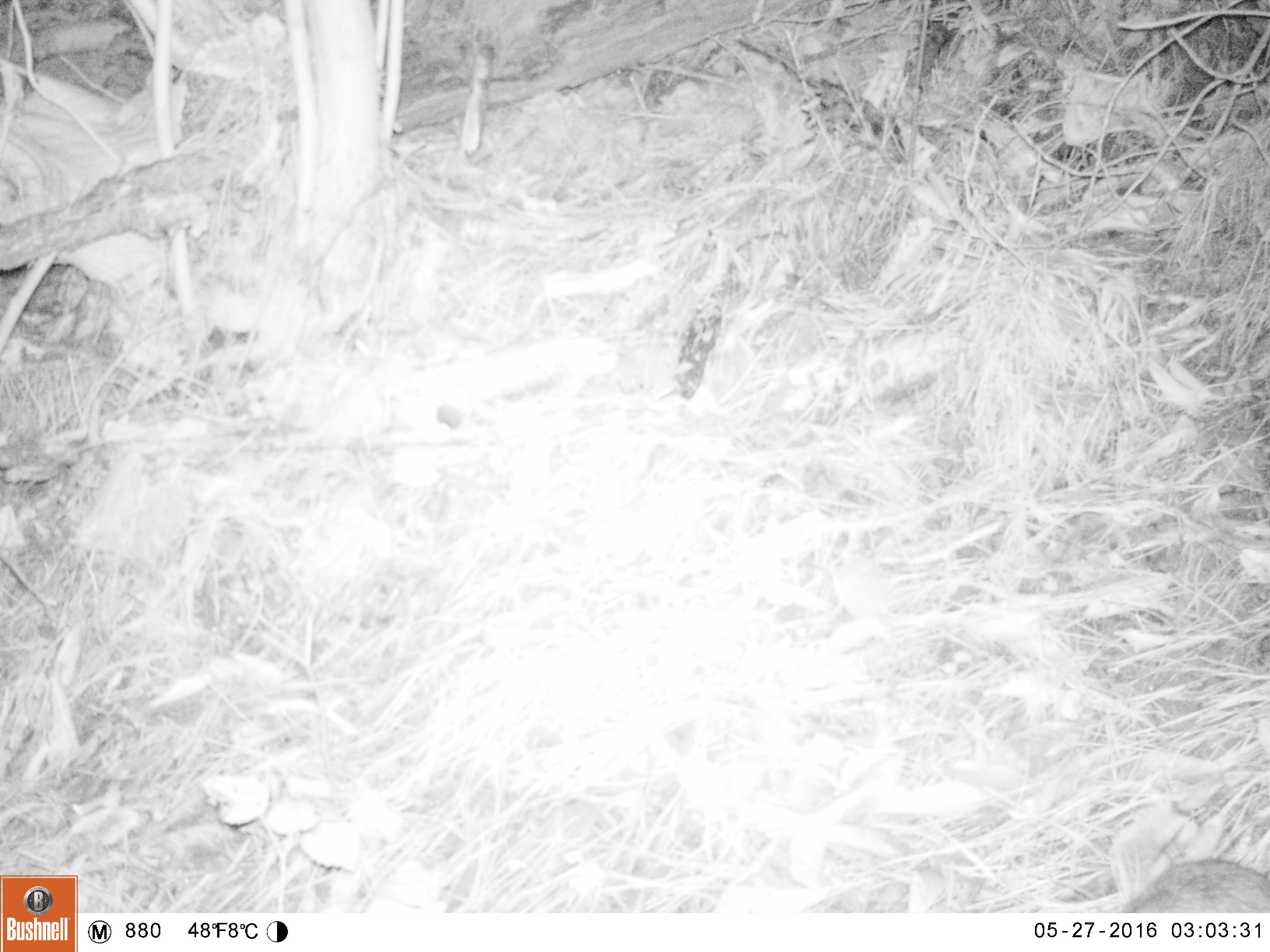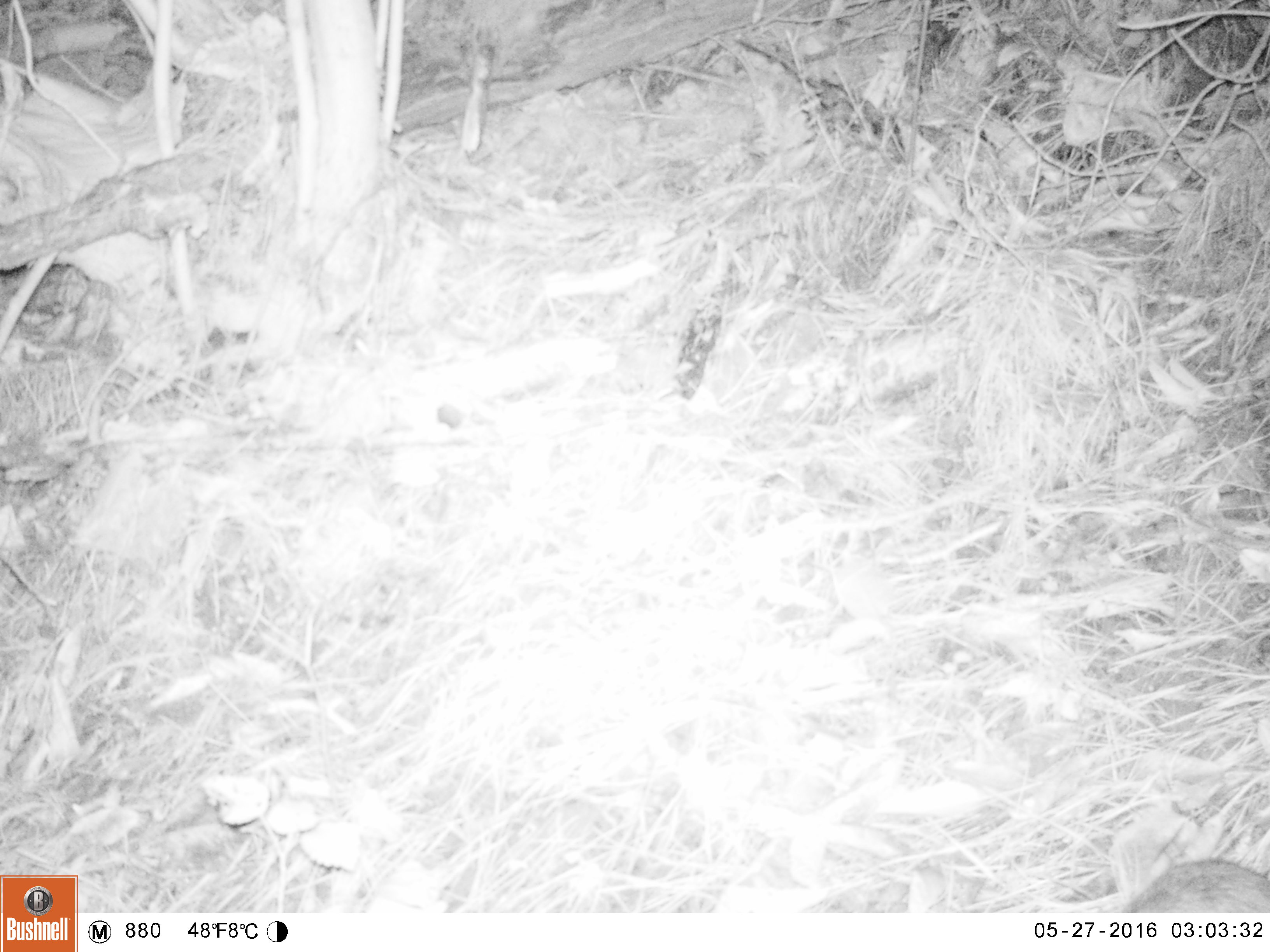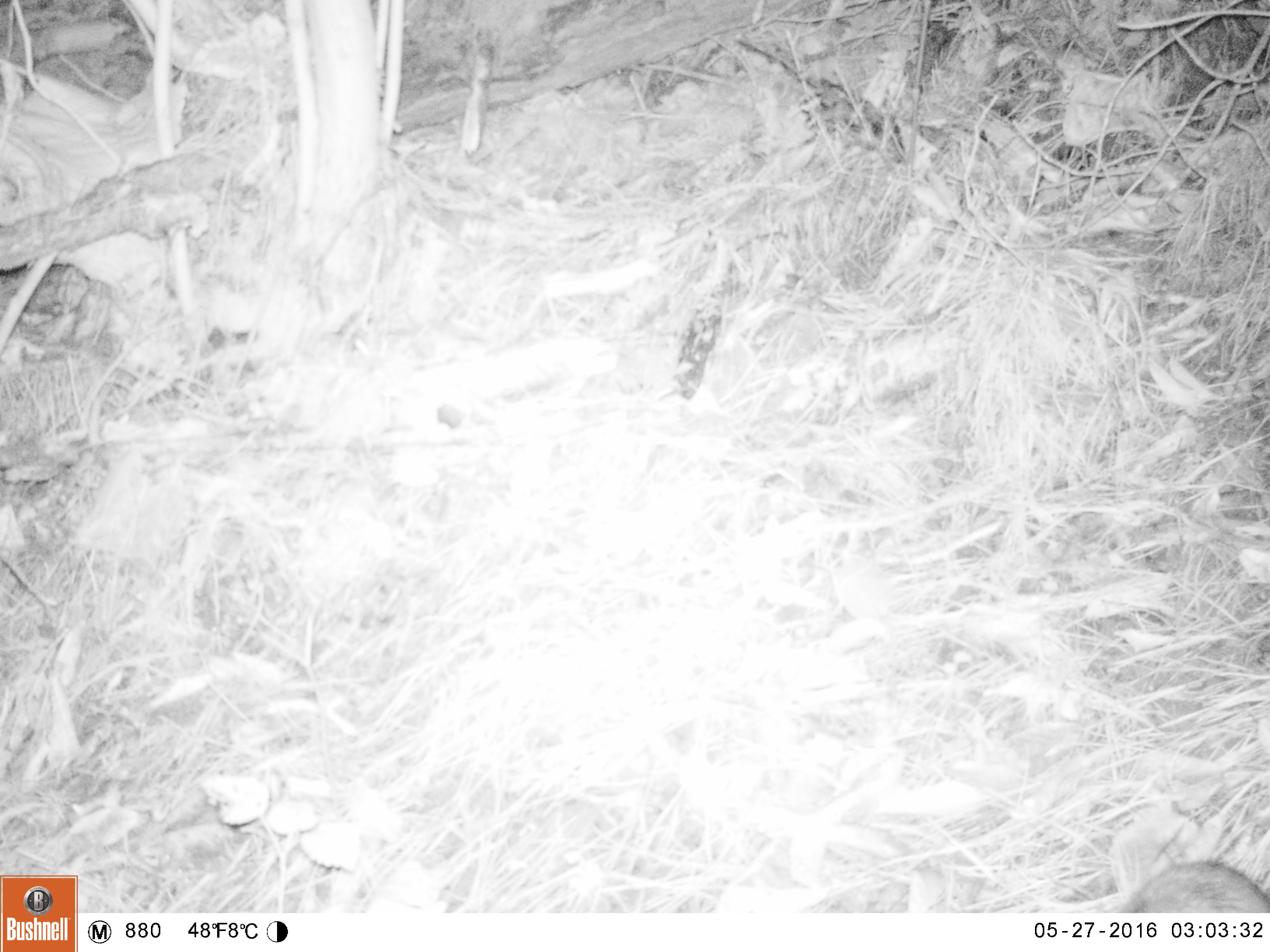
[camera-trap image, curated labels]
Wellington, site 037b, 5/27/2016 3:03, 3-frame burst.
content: unidentified animal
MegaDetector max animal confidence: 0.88